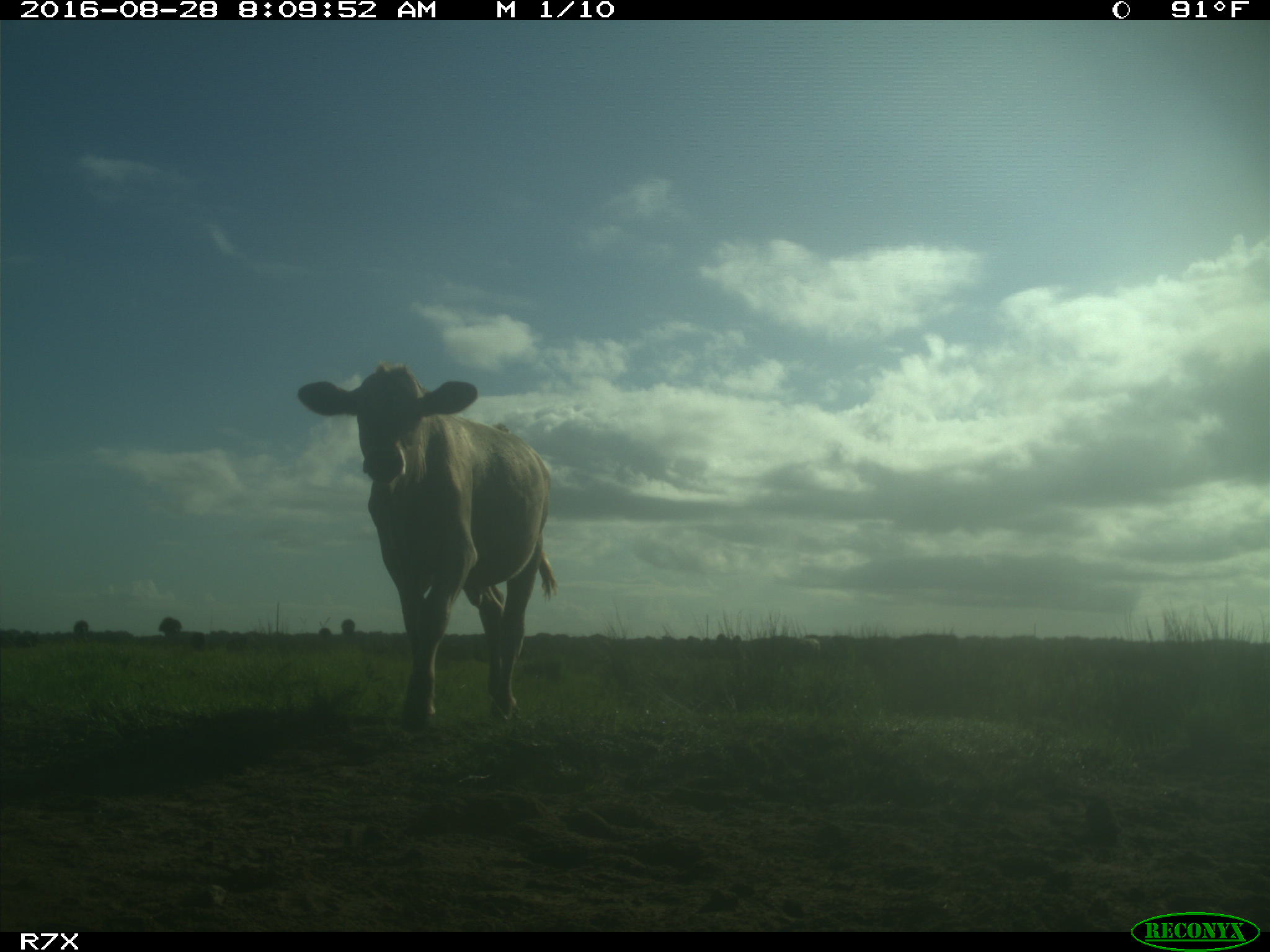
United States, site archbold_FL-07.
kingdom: Animalia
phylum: Chordata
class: Mammalia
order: Artiodactyla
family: Bovidae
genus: Bos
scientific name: Bos taurus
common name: domestic cow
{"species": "Bos taurus (domestic cow)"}